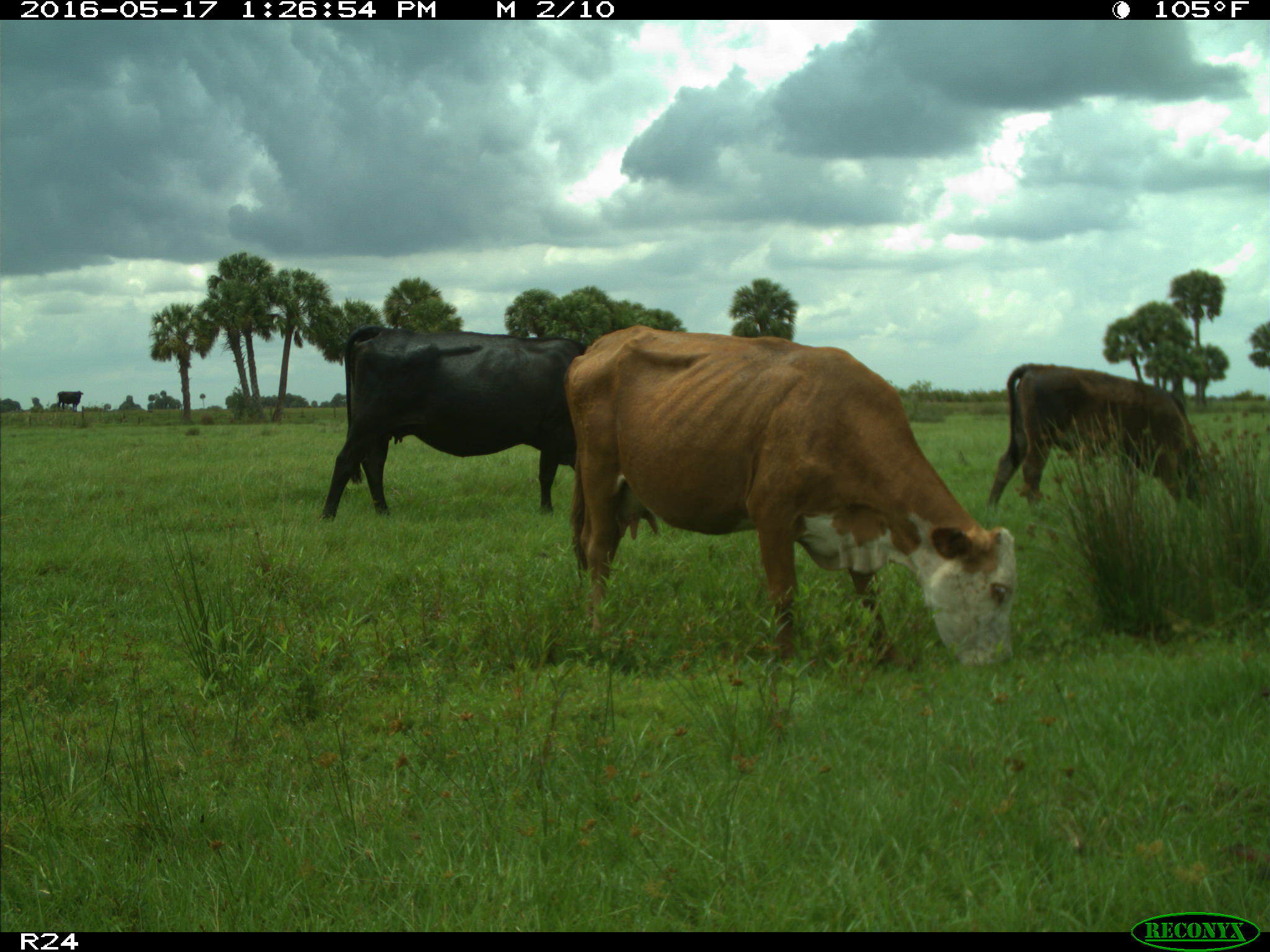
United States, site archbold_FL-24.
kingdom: Animalia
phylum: Chordata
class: Mammalia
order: Artiodactyla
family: Bovidae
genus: Bos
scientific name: Bos taurus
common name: domestic cow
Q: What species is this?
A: Bos taurus (domestic cow).